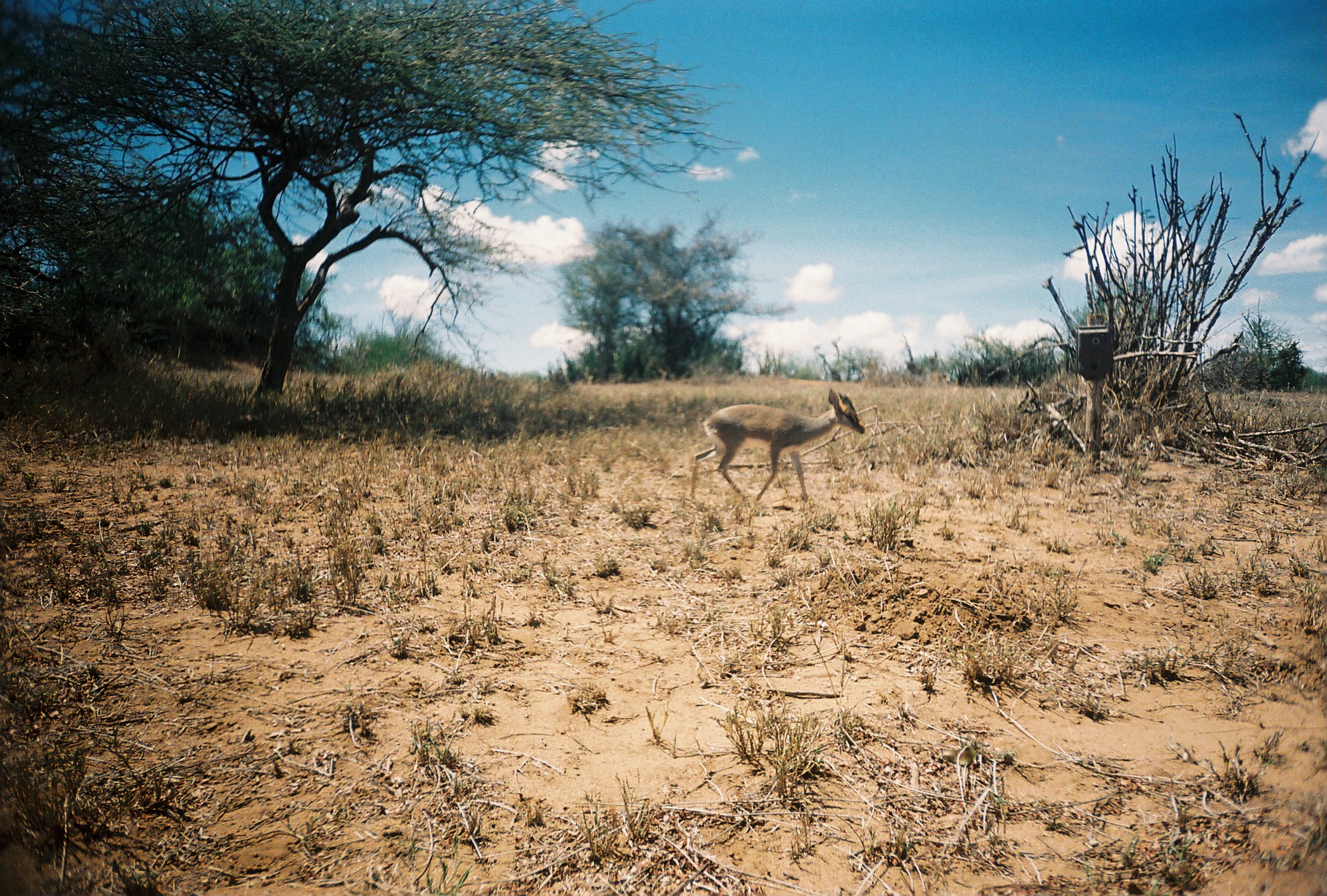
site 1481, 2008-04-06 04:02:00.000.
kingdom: Animalia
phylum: Chordata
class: Mammalia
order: Artiodactyla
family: Bovidae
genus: Madoqua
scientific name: Madoqua guentheri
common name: günther's dik-dik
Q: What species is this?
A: Madoqua guentheri (günther's dik-dik).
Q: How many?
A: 1.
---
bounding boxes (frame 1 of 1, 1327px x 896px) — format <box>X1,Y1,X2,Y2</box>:
madoqua guentheri: <box>687,385,865,514</box>